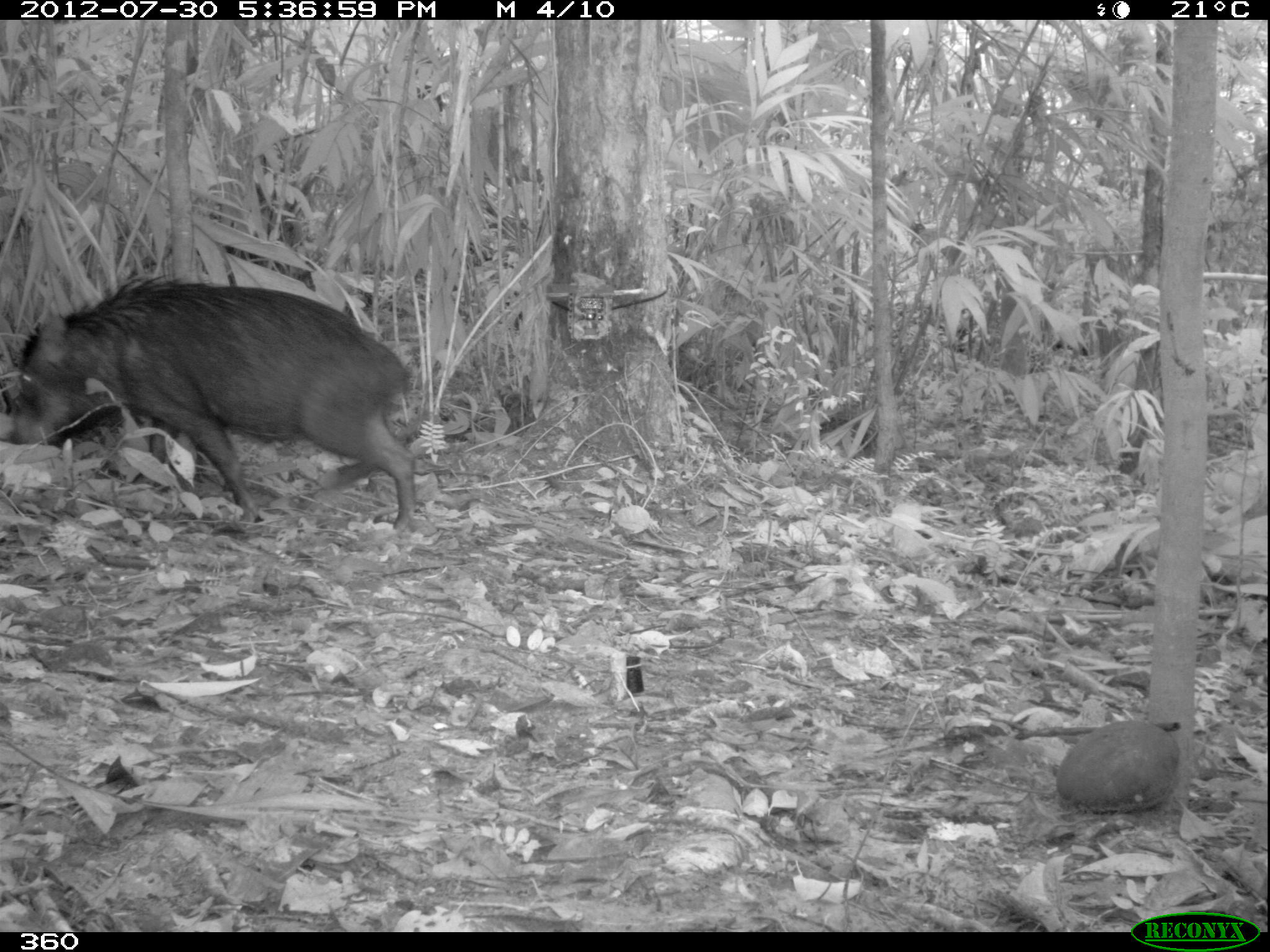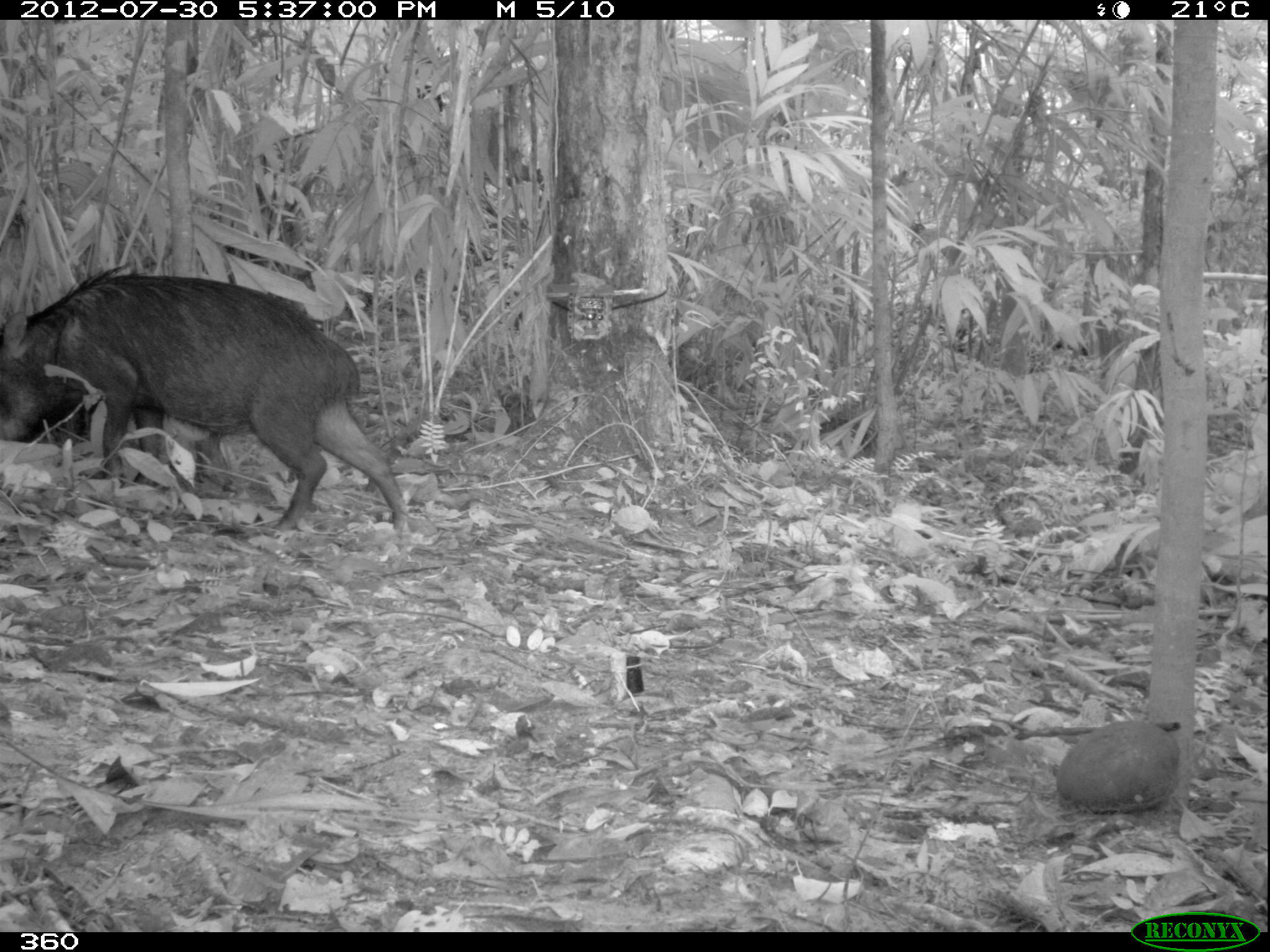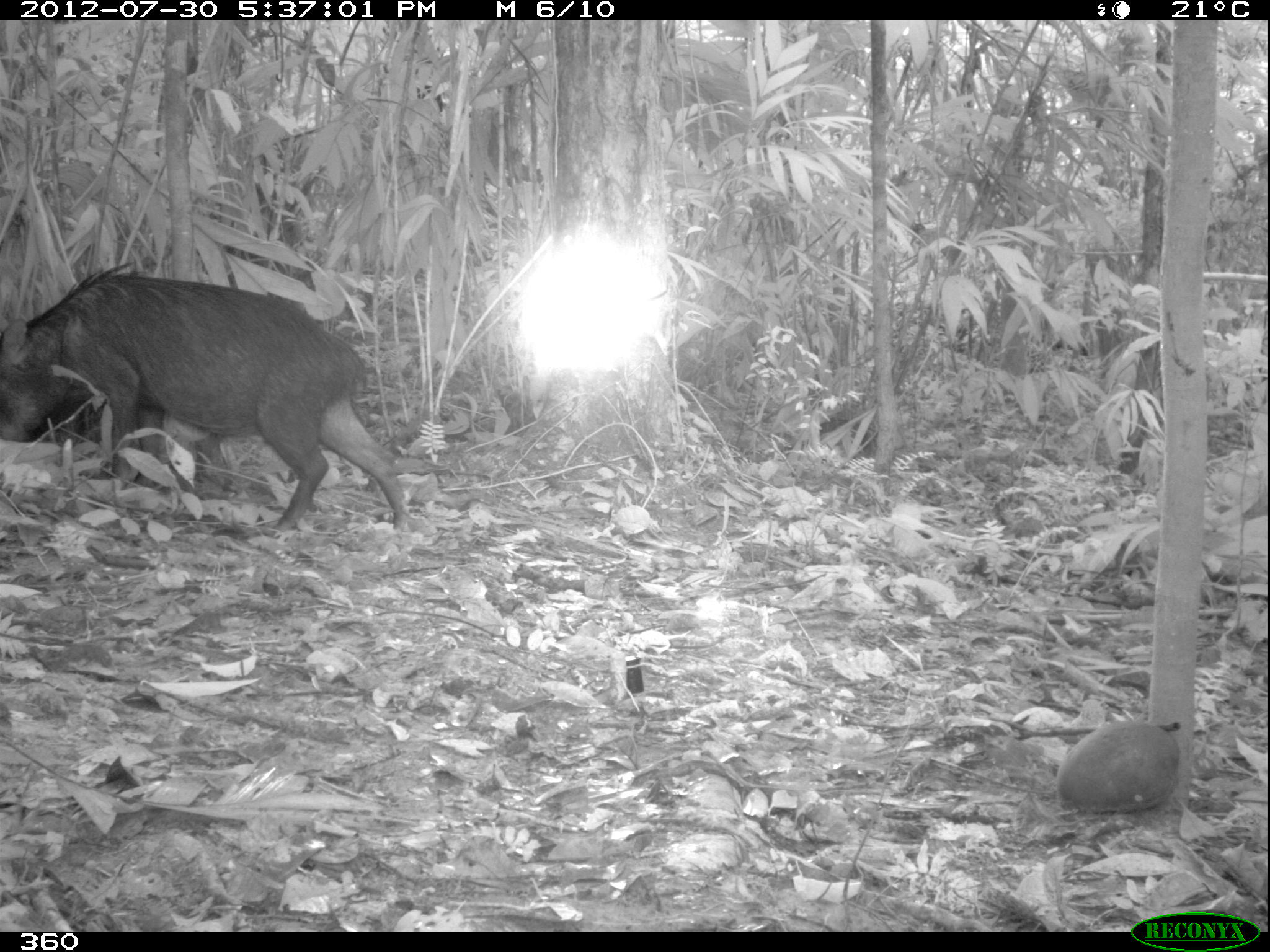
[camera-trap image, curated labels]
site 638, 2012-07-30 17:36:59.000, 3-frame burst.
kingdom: Animalia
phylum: Chordata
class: Mammalia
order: Artiodactyla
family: Tayassuidae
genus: Tayassu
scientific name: Tayassu pecari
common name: white-lipped peccary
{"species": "Tayassu pecari (white-lipped peccary)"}